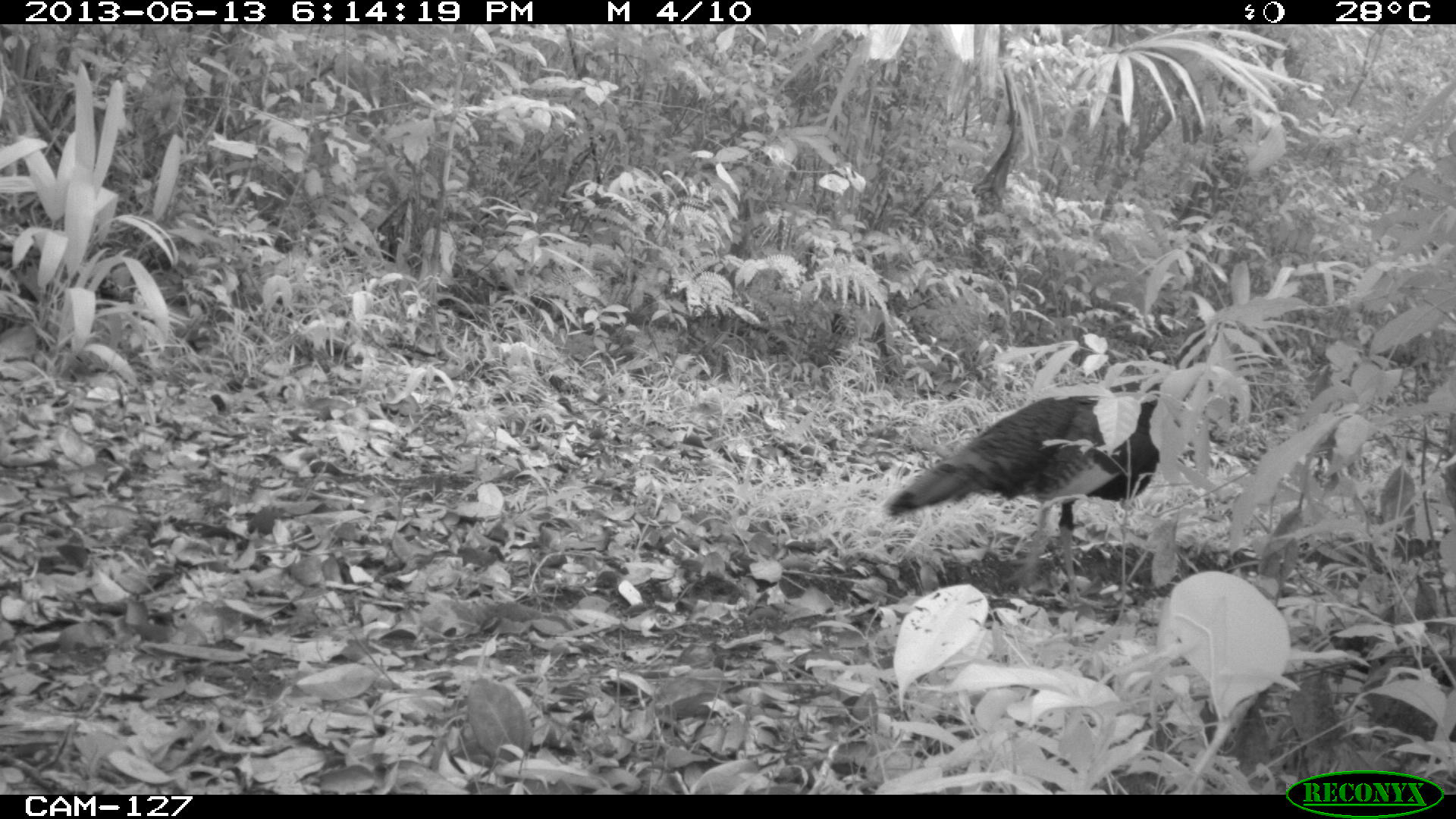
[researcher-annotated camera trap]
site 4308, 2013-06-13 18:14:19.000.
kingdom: Animalia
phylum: Chordata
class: Aves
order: Galliformes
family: Phasianidae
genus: Meleagris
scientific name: Meleagris ocellata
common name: ocellated turkey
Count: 1.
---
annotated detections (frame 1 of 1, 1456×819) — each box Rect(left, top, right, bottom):
meleagris ocellata: Rect(879, 364, 1164, 612)